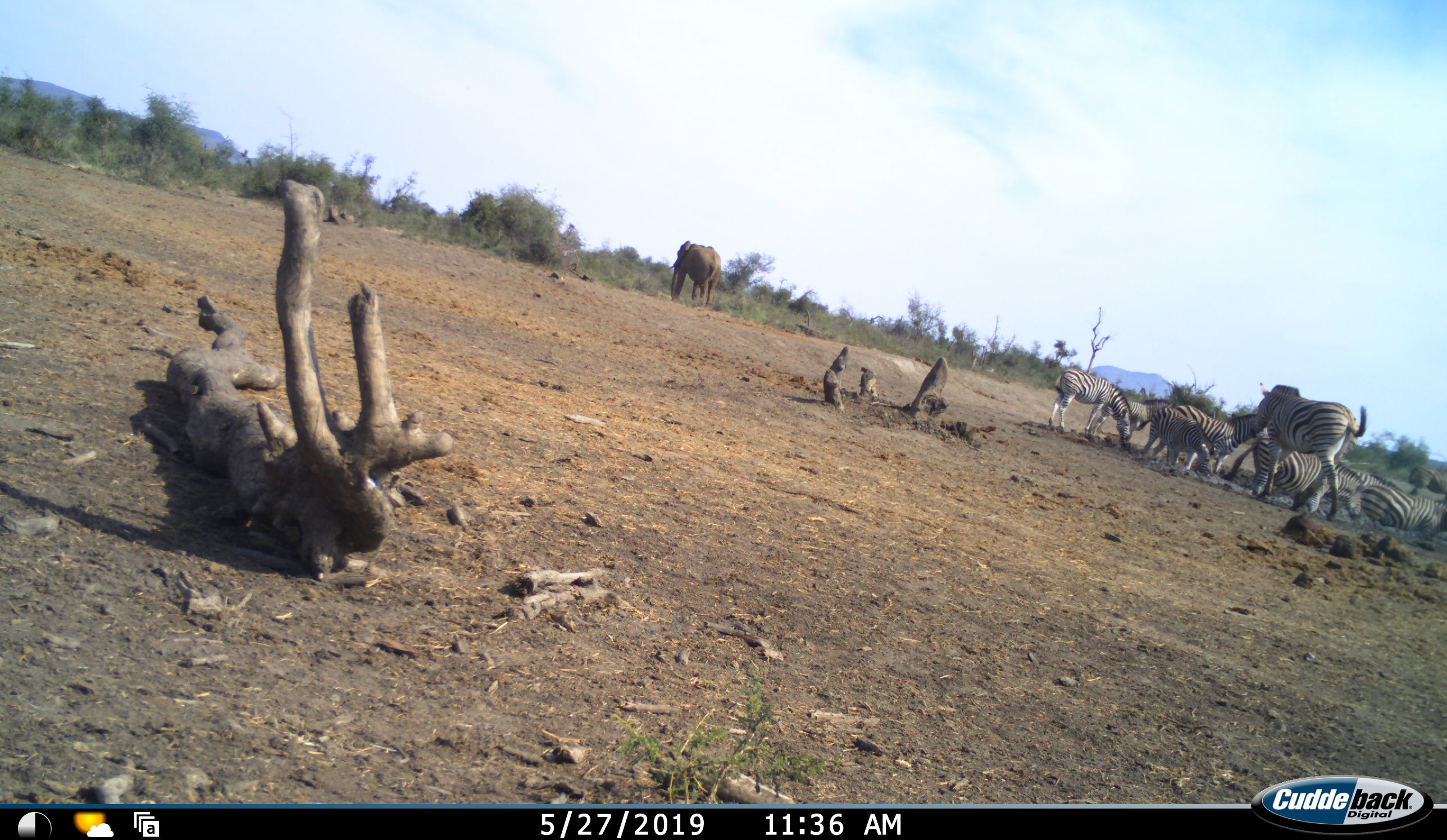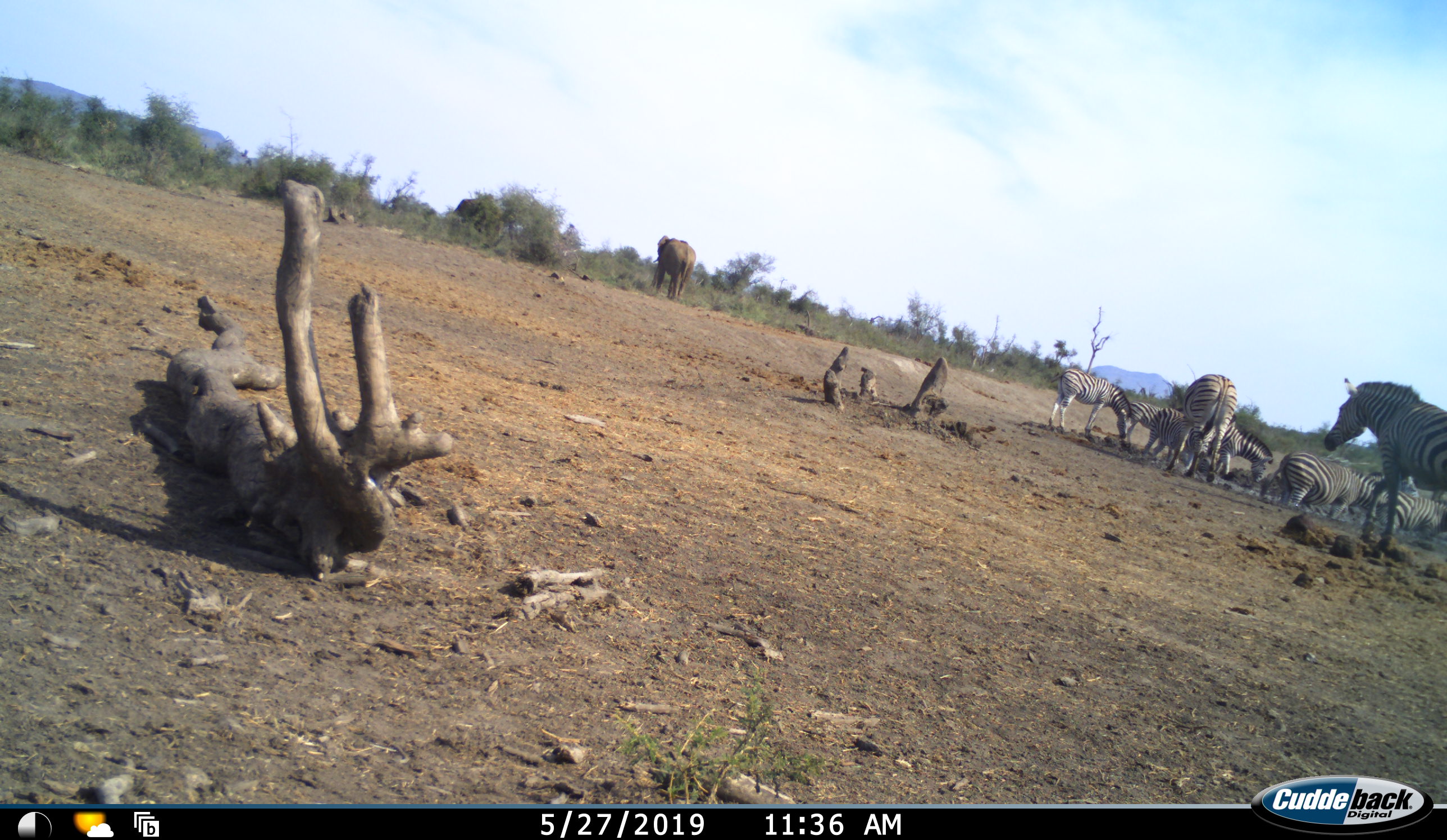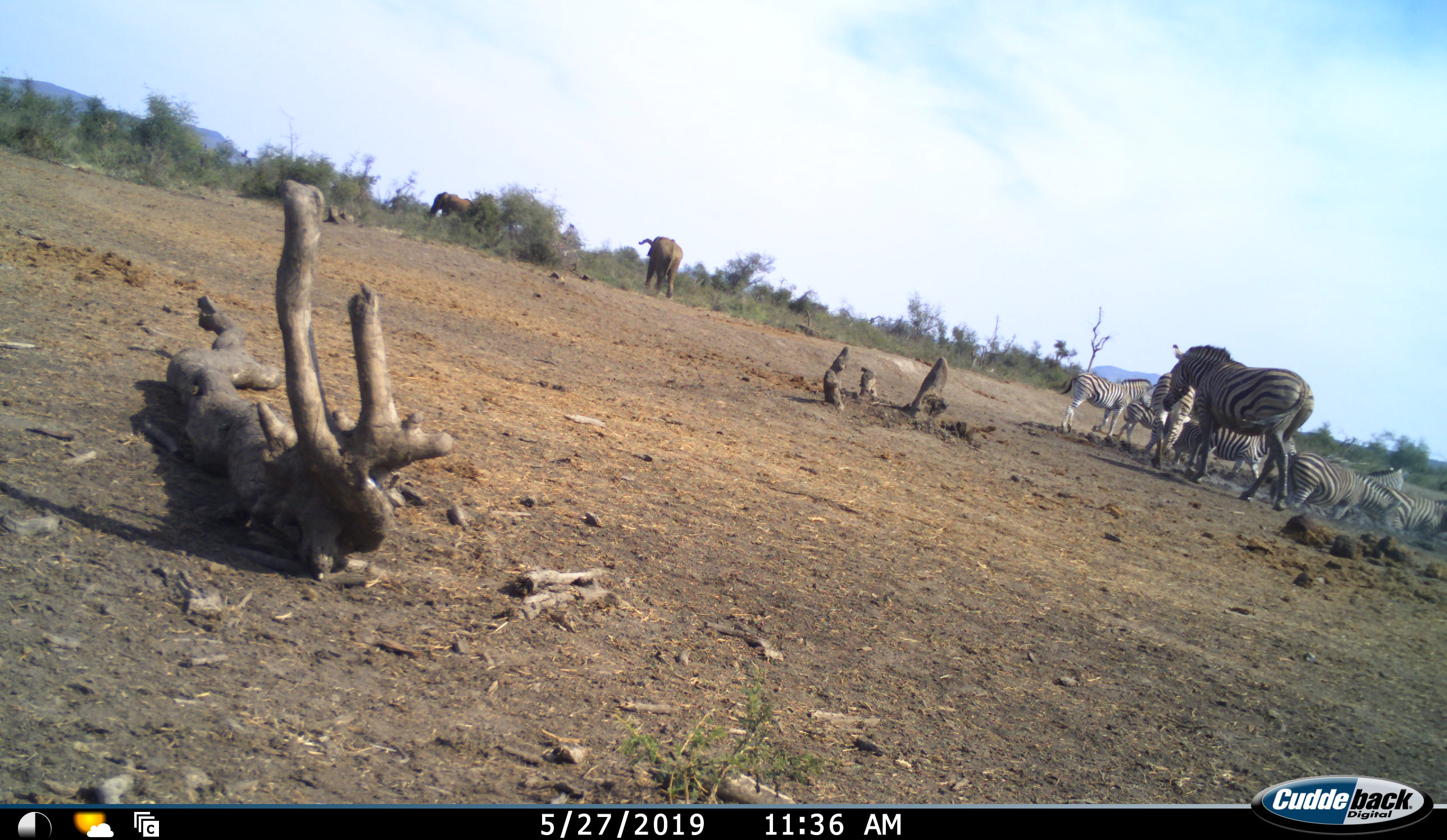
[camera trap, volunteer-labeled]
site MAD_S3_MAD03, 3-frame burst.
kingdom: Animalia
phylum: Chordata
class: Mammalia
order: Proboscidea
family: Elephantidae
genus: Loxodonta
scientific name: Loxodonta africana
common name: african bush elephant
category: elephant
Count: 2.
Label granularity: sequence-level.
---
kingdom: Animalia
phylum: Chordata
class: Mammalia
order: Perissodactyla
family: Equidae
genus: Equus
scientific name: Equus quagga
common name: plains zebra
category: zebraplains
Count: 7.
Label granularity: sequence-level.